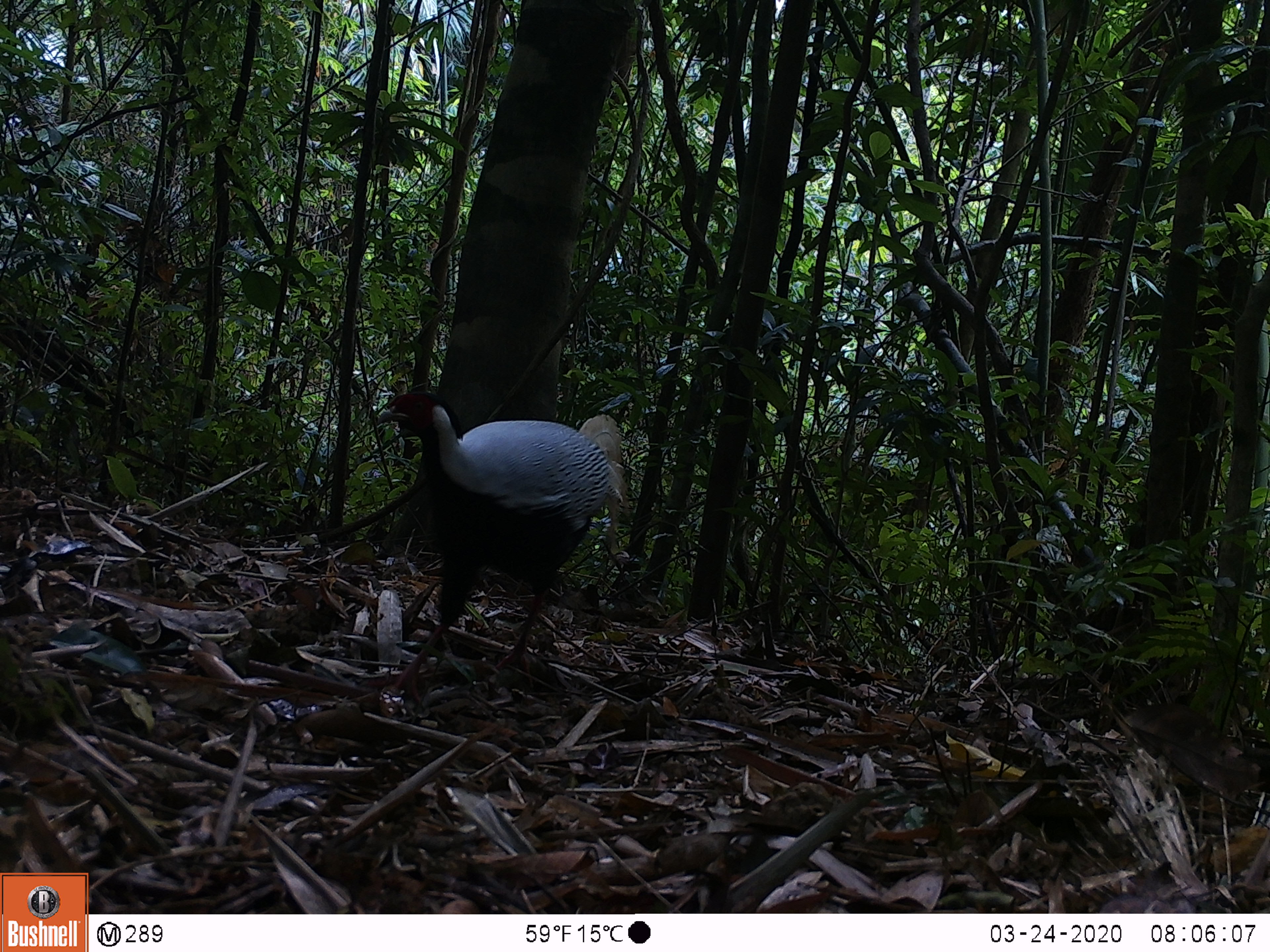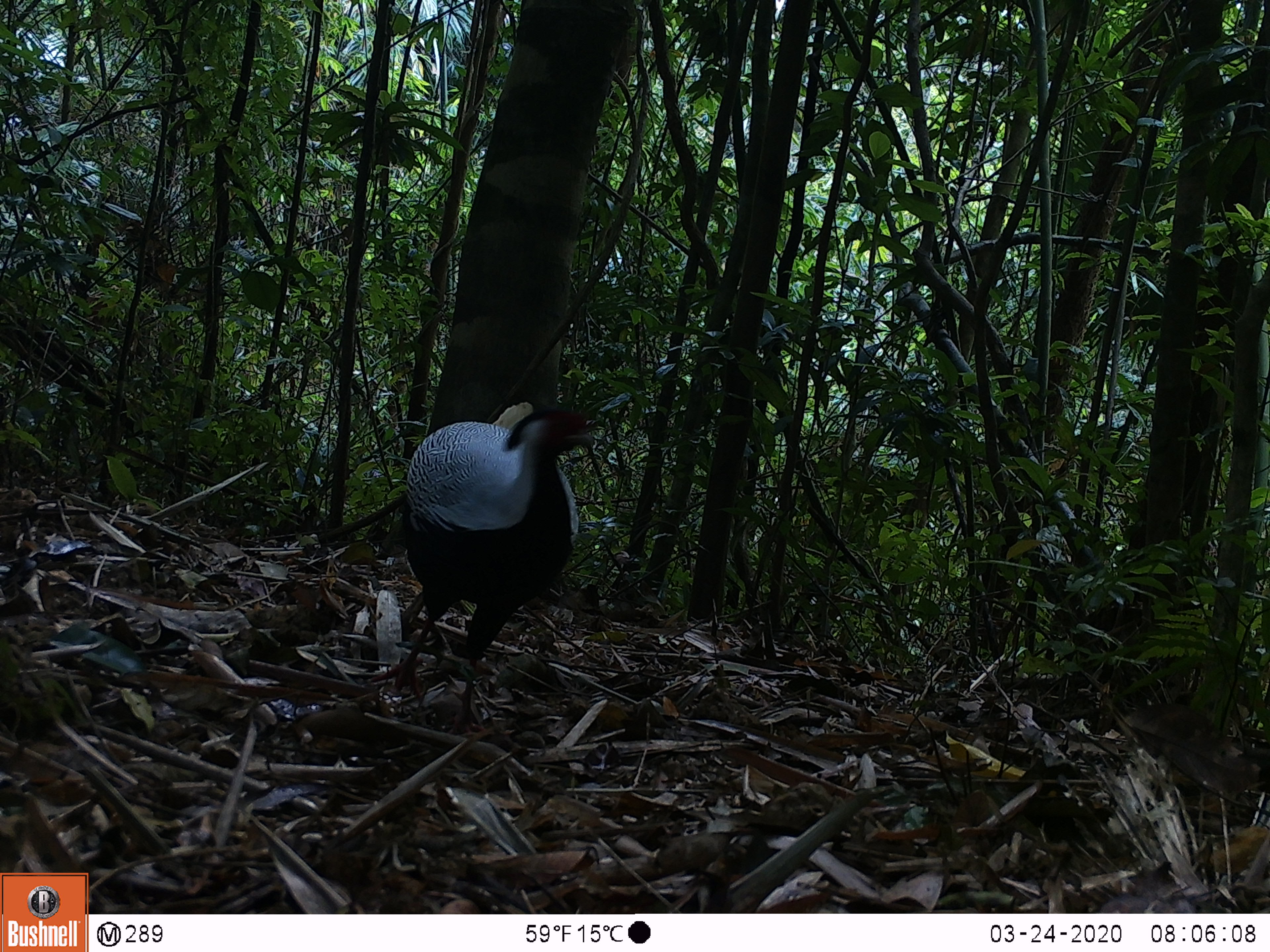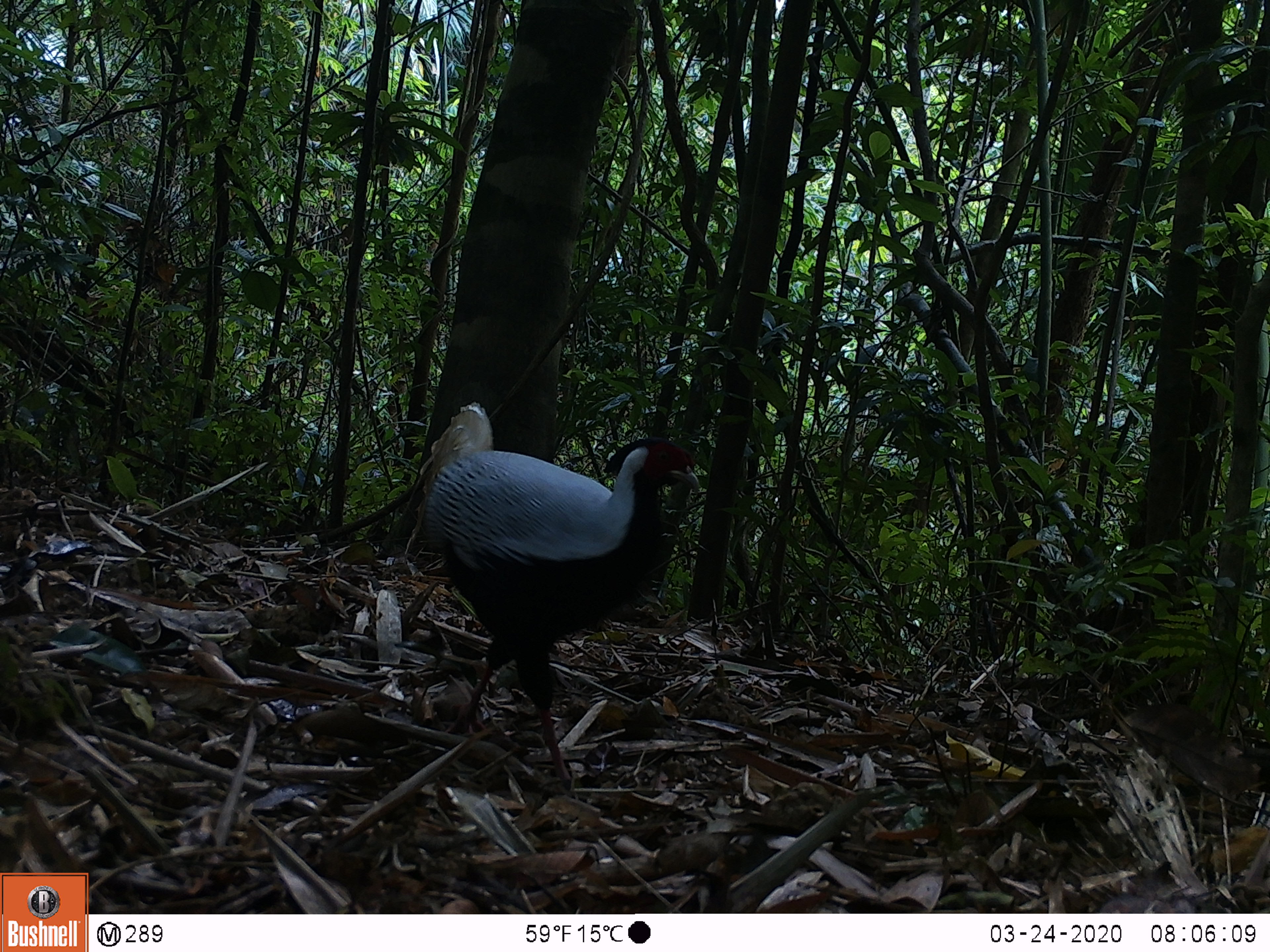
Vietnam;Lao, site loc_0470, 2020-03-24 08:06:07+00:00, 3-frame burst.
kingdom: Animalia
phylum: Chordata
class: Aves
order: Galliformes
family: Phasianidae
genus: Lophura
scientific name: Lophura nycthemera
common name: silver pheasant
Silver pheasant (Lophura nycthemera). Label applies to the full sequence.